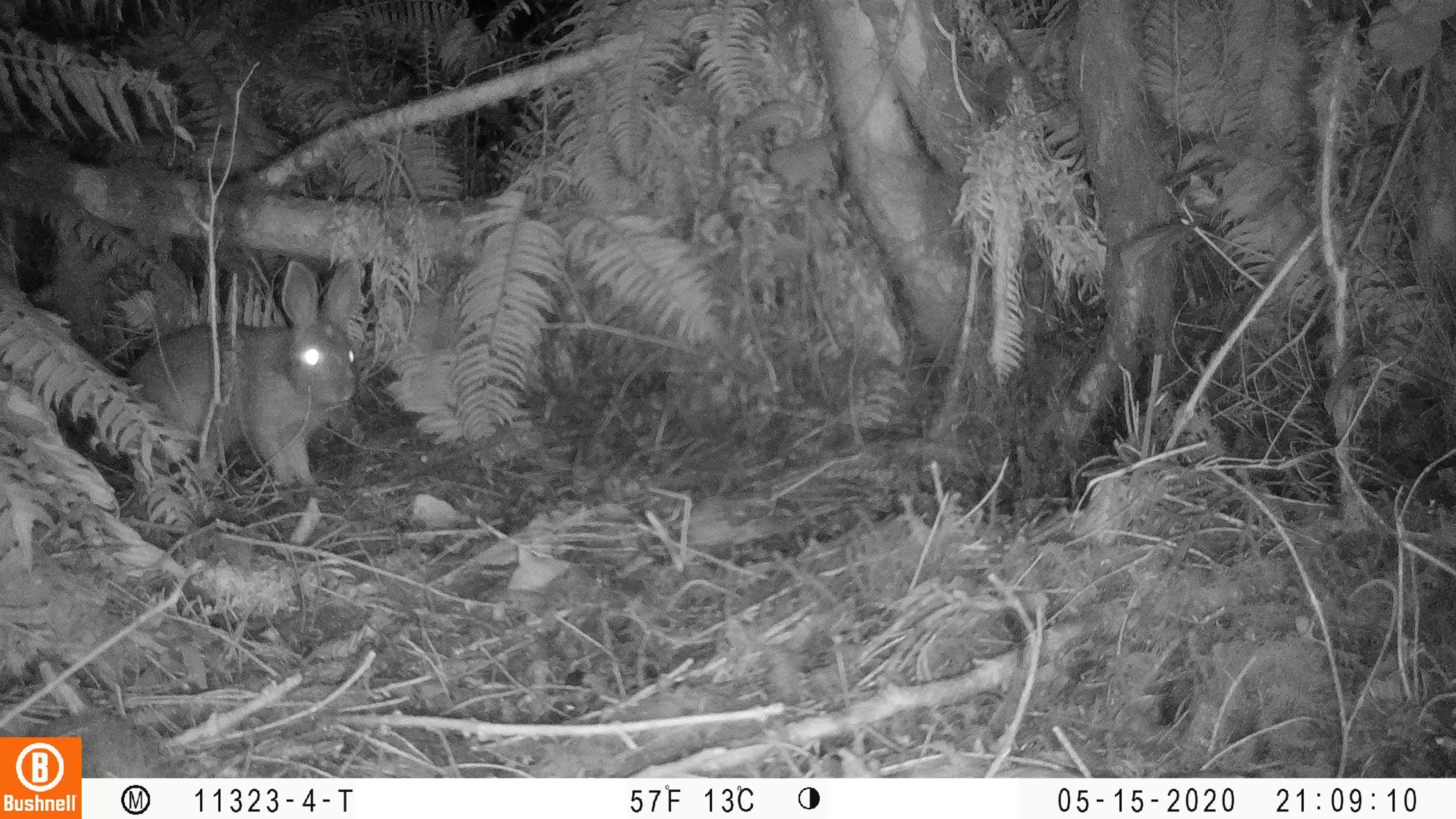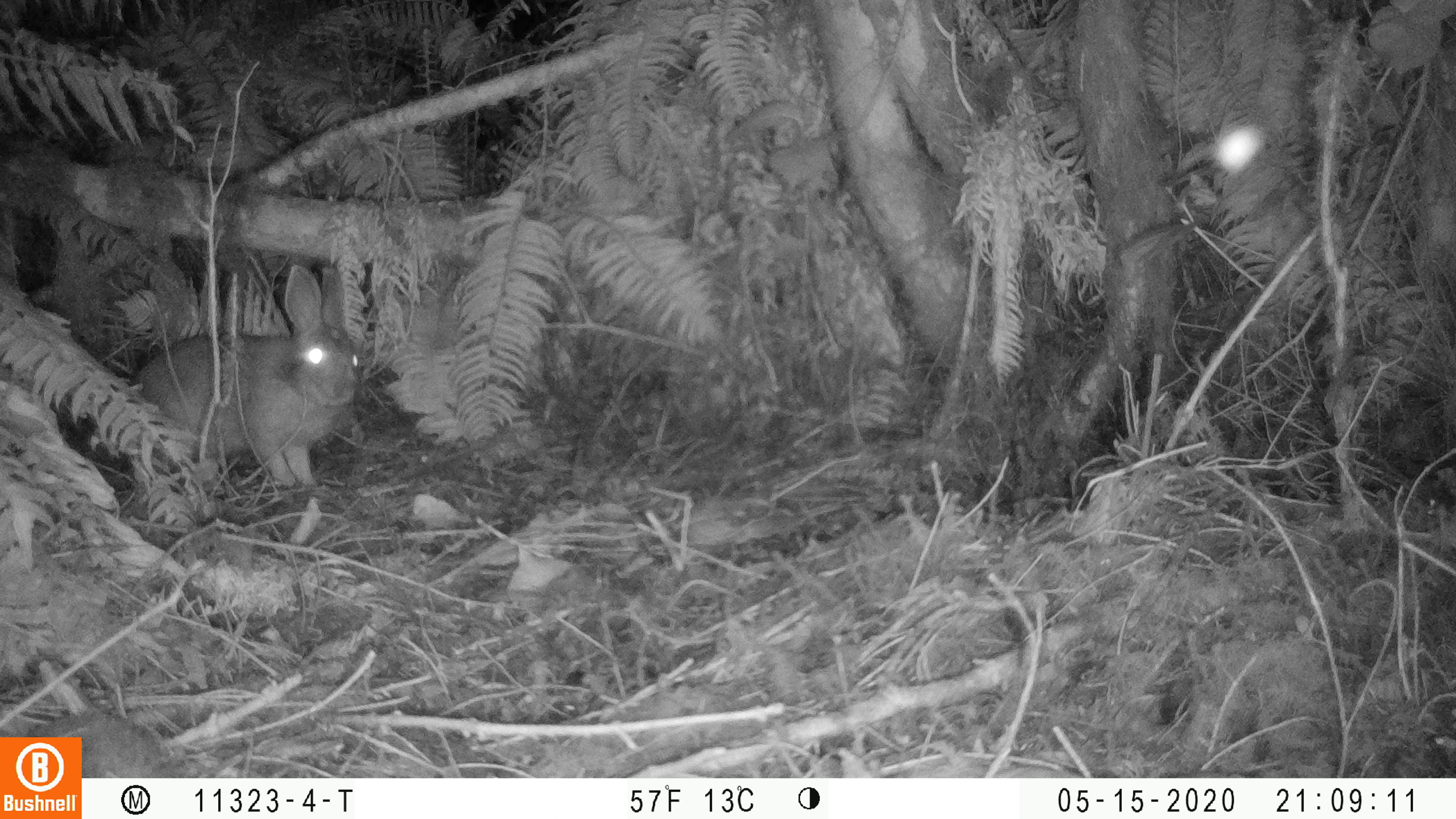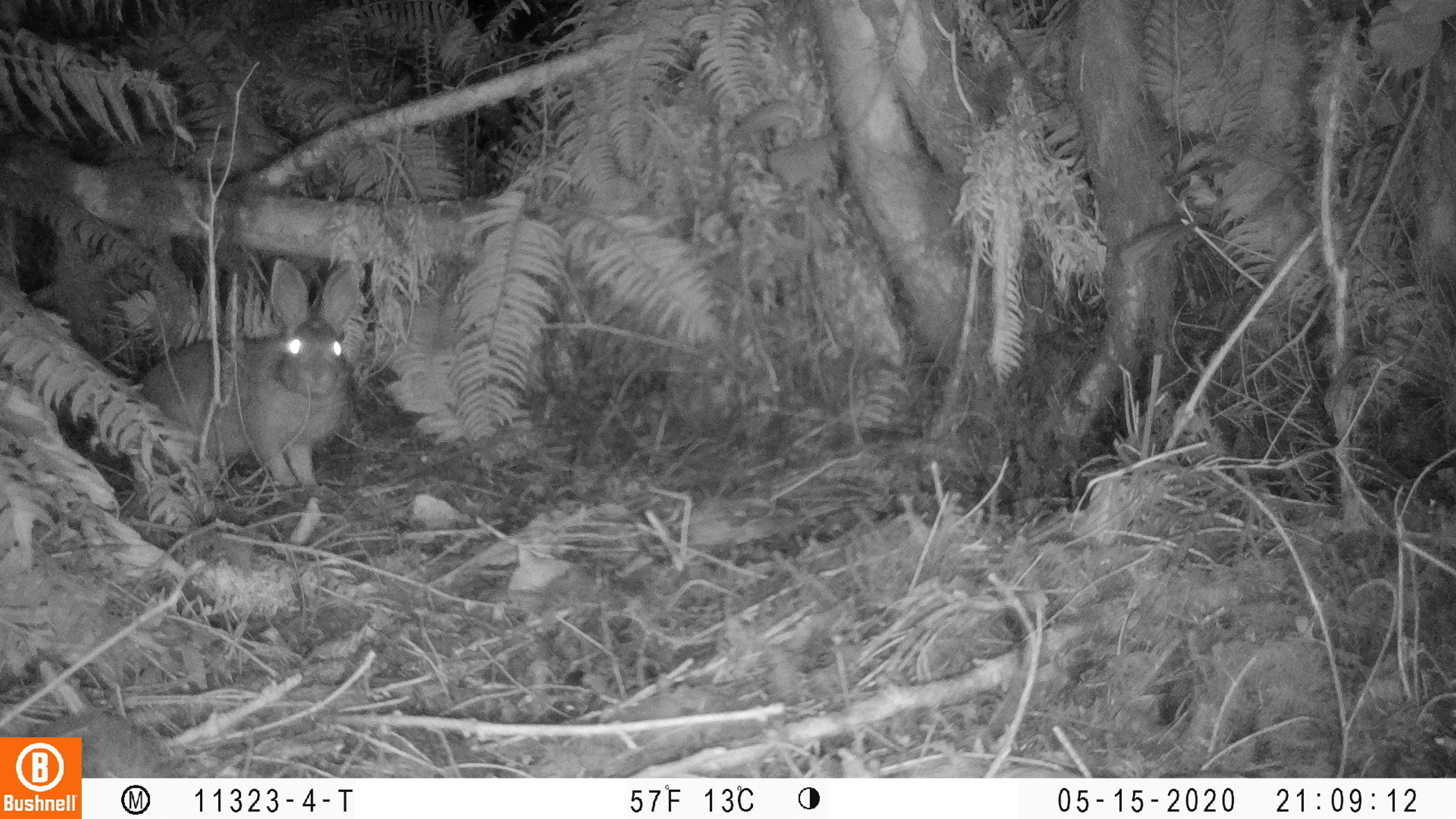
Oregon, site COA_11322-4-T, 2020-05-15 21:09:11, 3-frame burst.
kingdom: Animalia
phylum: Chordata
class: Mammalia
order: Lagomorpha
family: Leporidae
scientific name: Leporidae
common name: hares and rabbits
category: leporidae family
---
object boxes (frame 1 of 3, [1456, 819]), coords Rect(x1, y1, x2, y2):
leporidae family: Rect(124, 256, 374, 506)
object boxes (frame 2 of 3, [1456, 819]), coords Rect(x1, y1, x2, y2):
leporidae family: Rect(126, 252, 363, 502)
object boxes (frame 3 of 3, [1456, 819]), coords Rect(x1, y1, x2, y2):
leporidae family: Rect(131, 246, 358, 506)